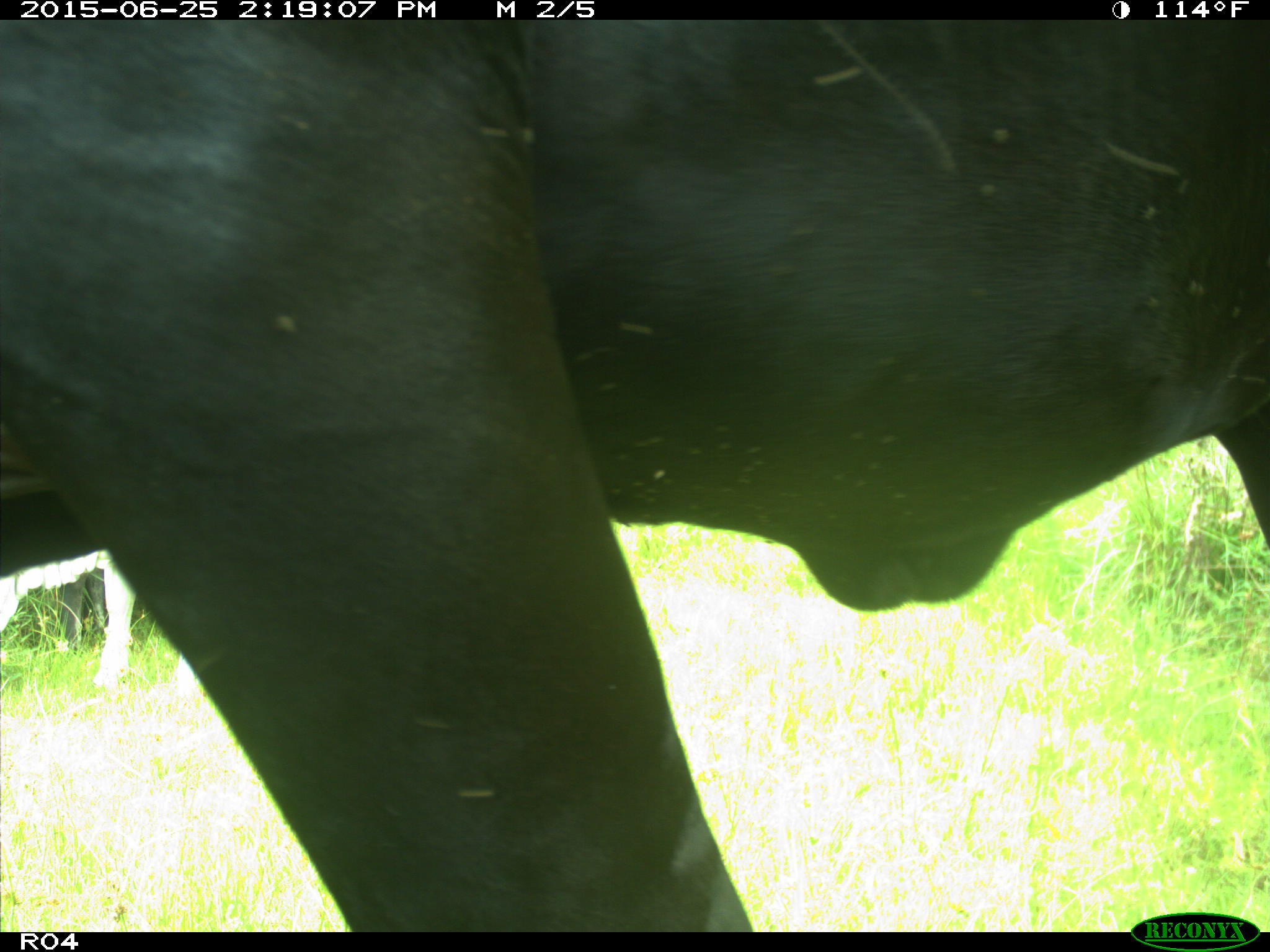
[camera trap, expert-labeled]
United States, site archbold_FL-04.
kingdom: Animalia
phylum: Chordata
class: Mammalia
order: Artiodactyla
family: Bovidae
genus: Bos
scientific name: Bos taurus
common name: domestic cow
Bos taurus (domestic cow).